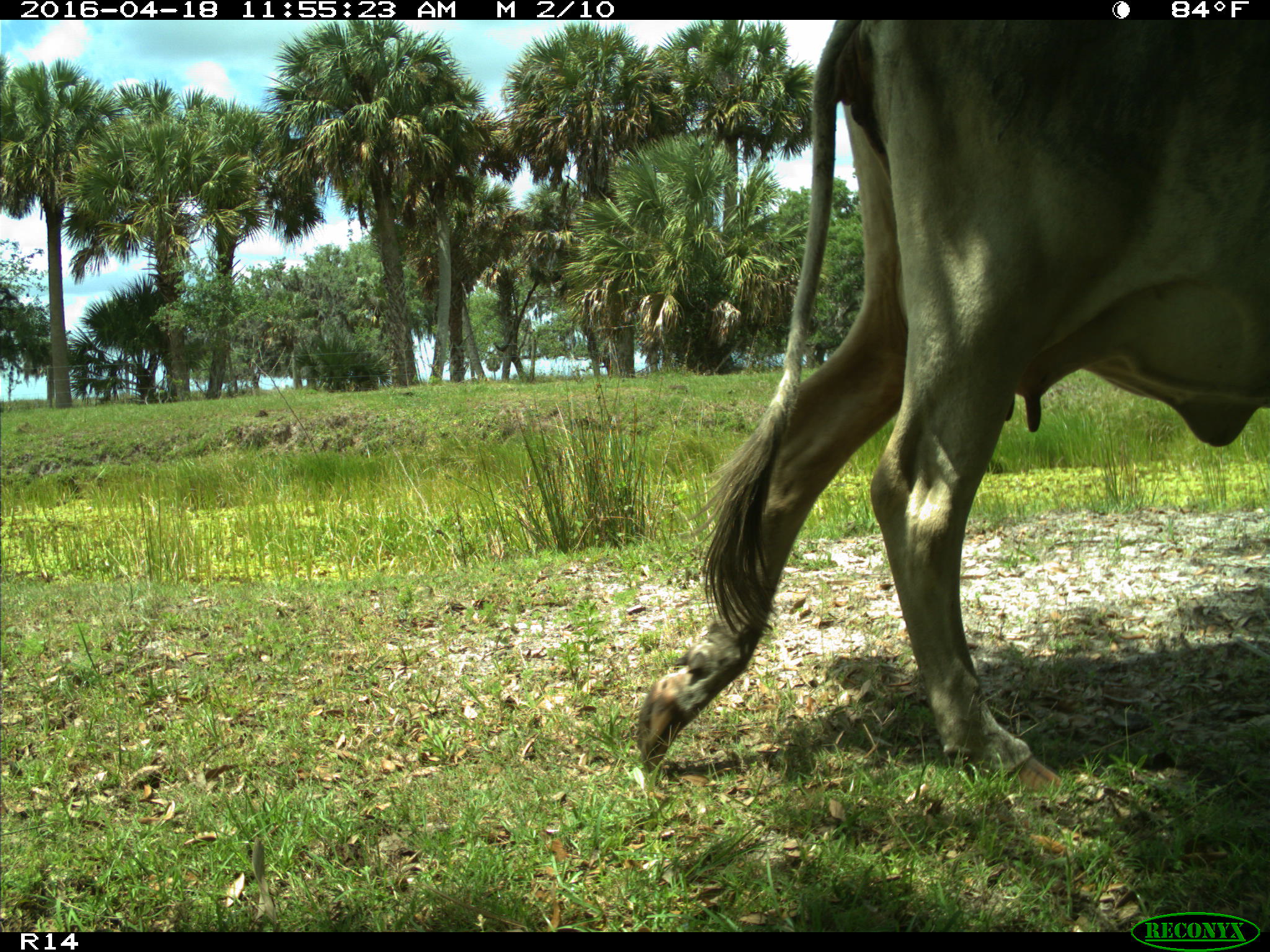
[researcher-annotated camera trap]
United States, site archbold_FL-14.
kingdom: Animalia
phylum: Chordata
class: Mammalia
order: Artiodactyla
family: Bovidae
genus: Bos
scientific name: Bos taurus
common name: domestic cow